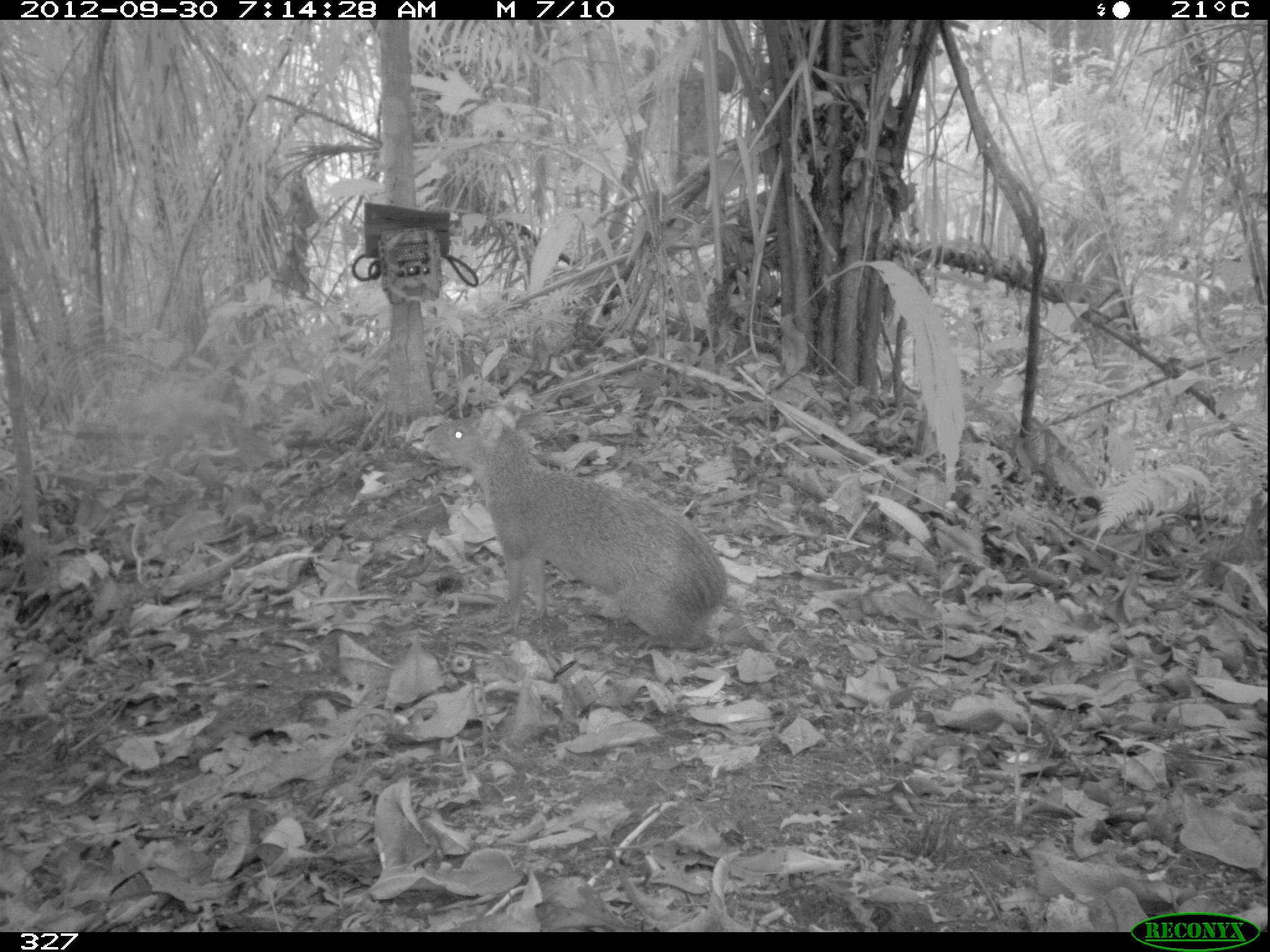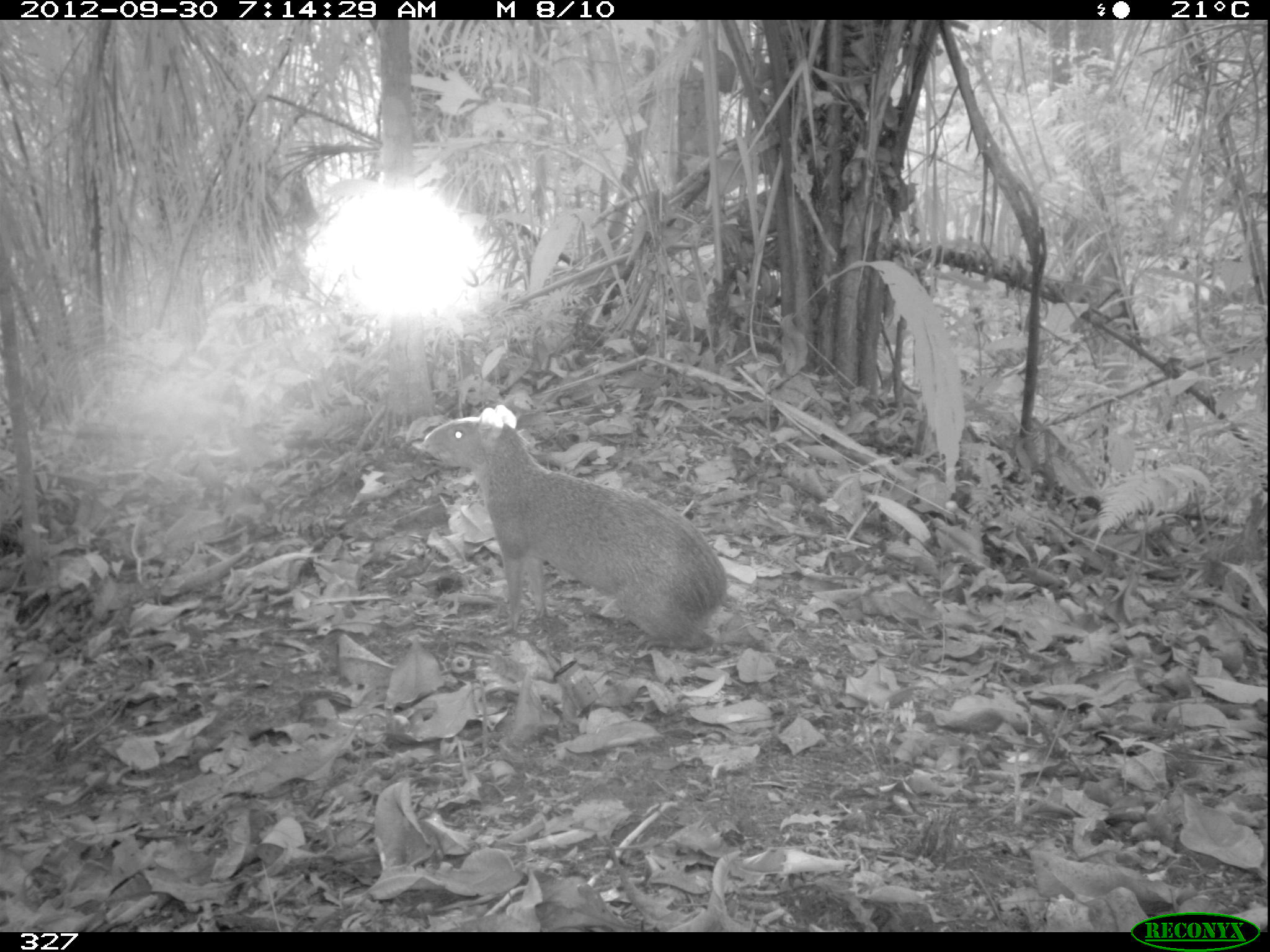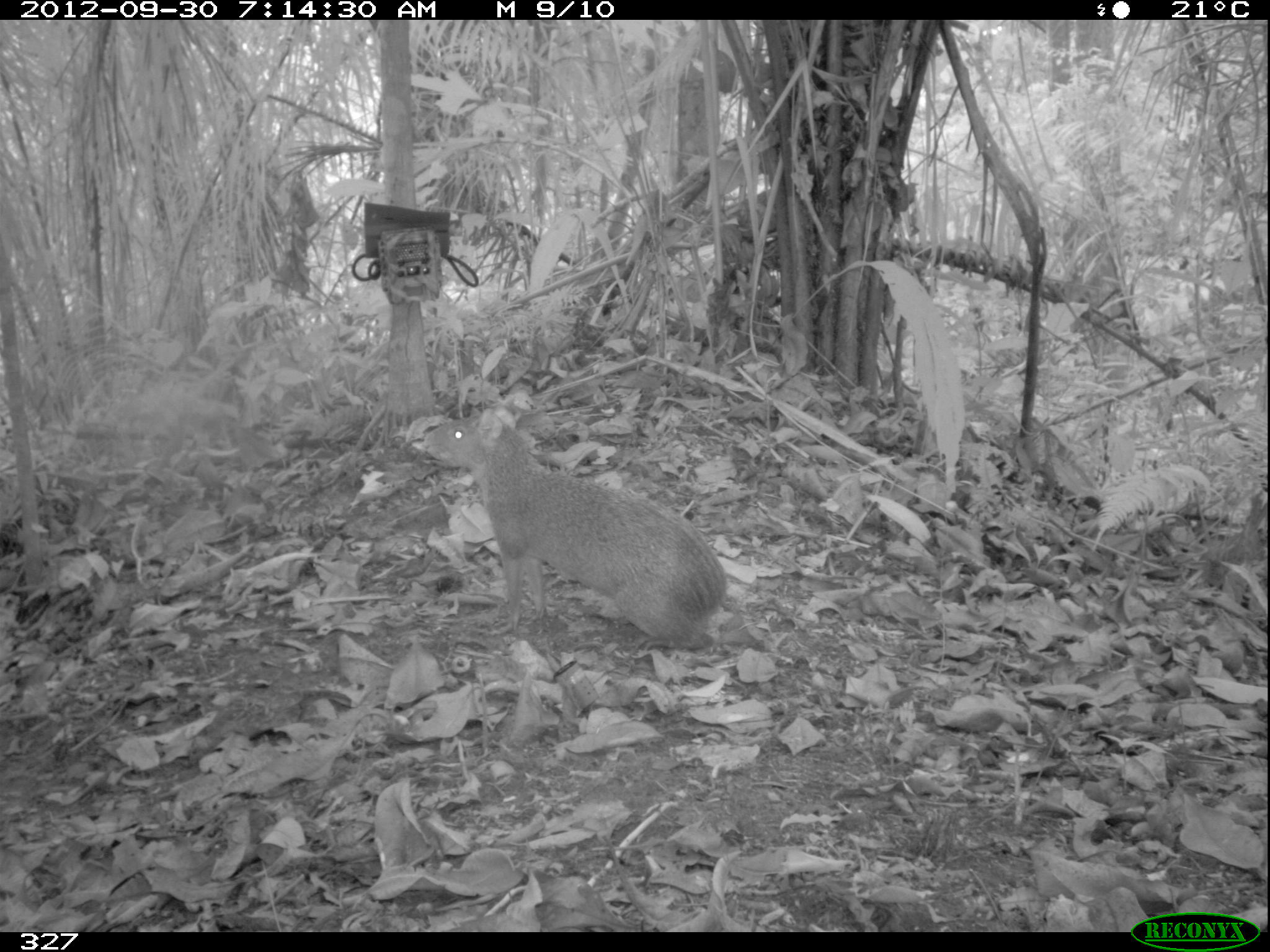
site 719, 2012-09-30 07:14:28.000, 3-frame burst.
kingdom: Animalia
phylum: Chordata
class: Mammalia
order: Rodentia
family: Dasyproctidae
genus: Dasyprocta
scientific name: Dasyprocta punctata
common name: central american agouti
Dasyprocta punctata (central american agouti).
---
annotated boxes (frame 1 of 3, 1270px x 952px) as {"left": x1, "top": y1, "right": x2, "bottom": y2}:
dasyprocta punctata: {"left": 419, "top": 405, "right": 730, "bottom": 654}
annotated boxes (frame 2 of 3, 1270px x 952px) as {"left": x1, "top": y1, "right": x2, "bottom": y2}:
dasyprocta punctata: {"left": 419, "top": 402, "right": 726, "bottom": 647}